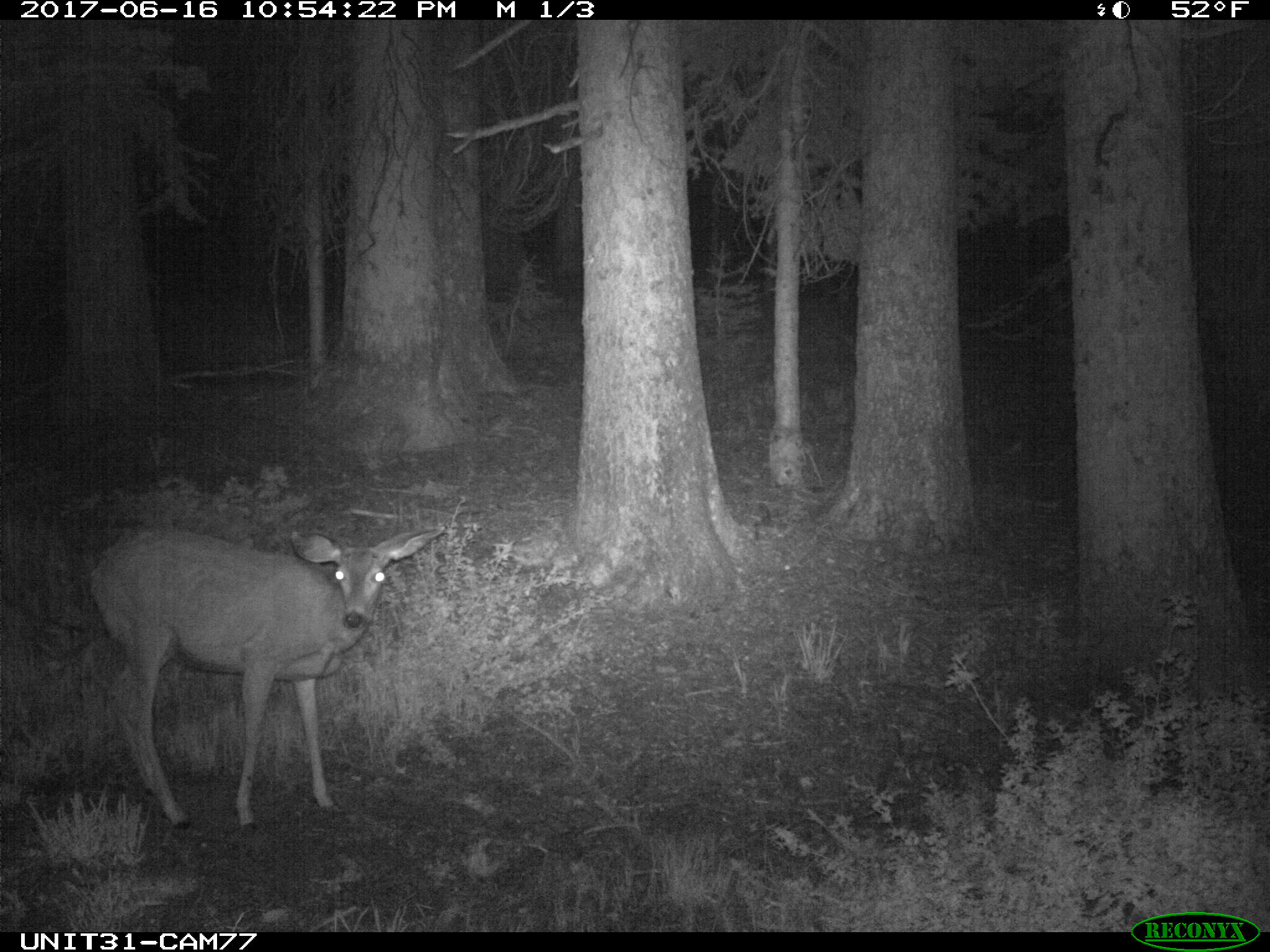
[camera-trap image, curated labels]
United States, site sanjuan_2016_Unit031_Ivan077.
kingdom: Animalia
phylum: Chordata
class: Mammalia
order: Artiodactyla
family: Cervidae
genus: Odocoileus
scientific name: Odocoileus hemionus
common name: mule deer